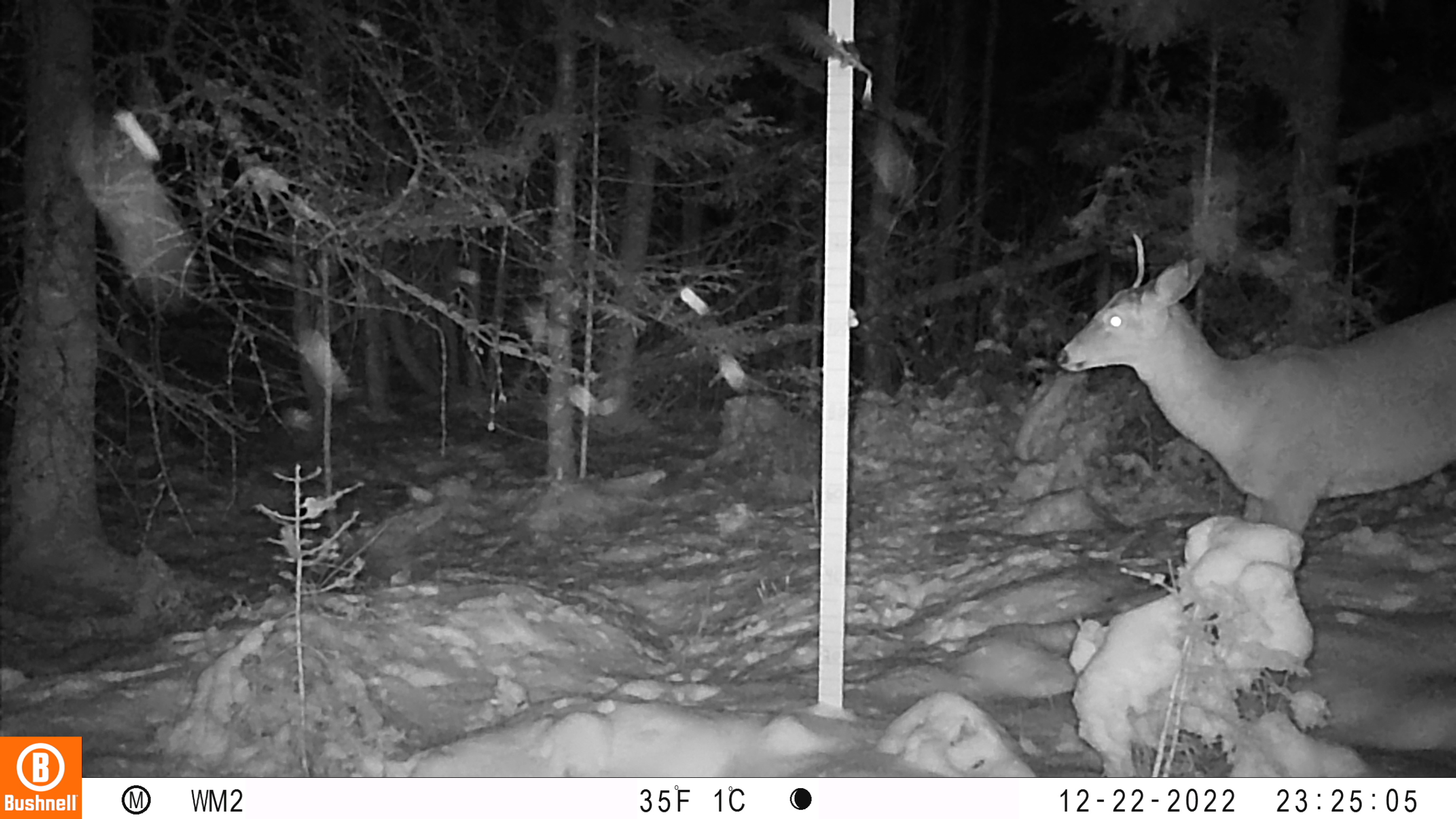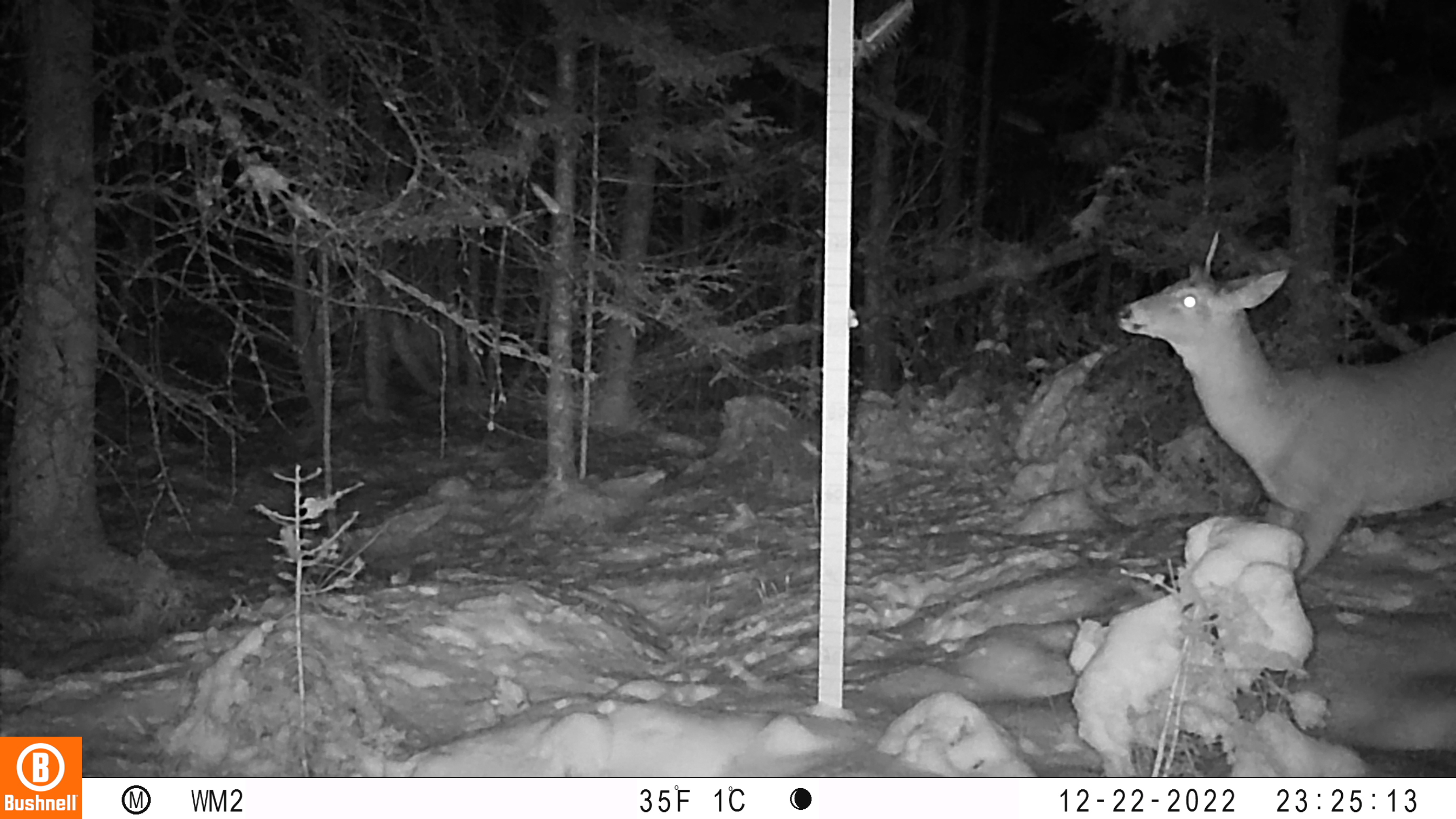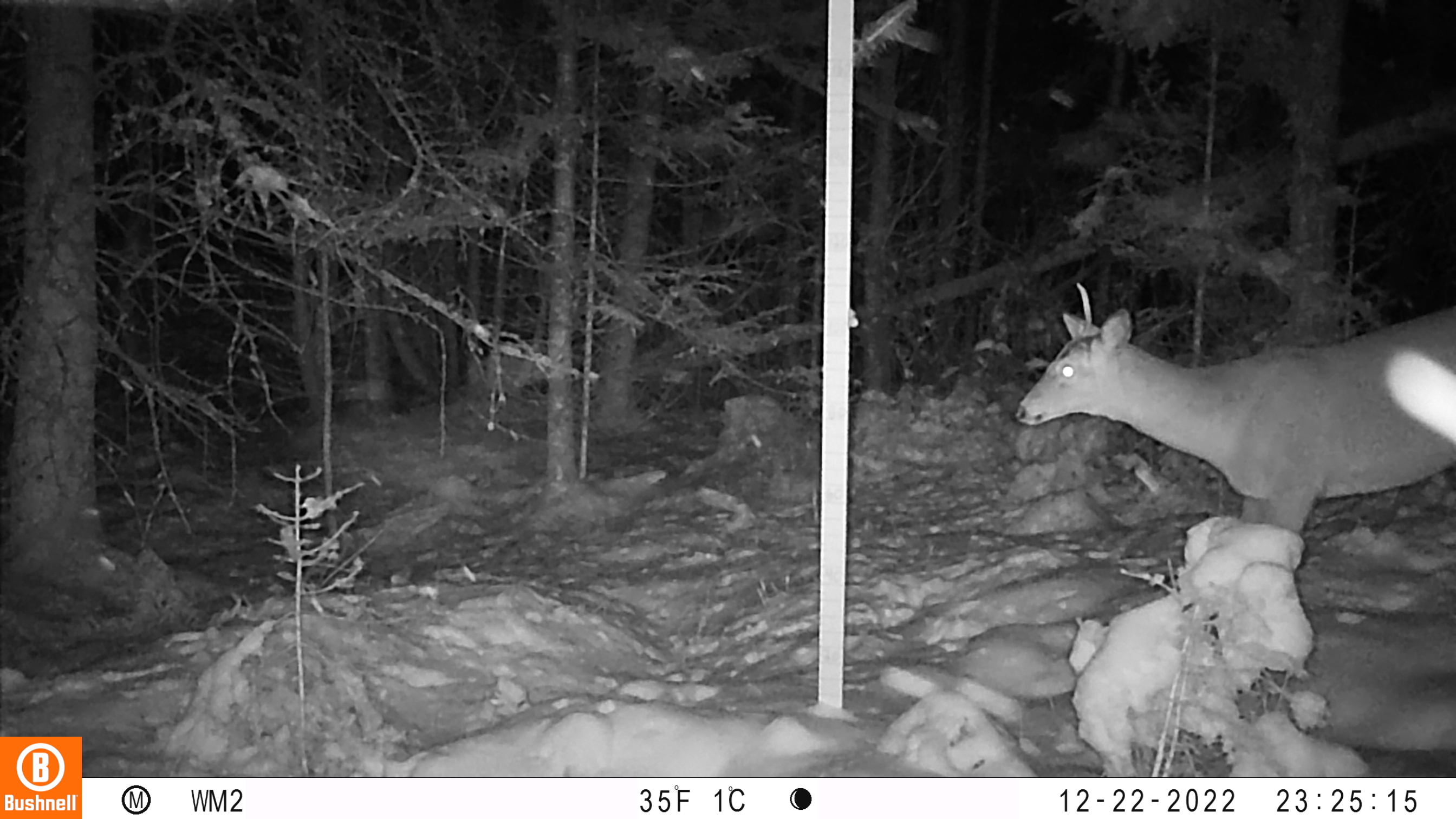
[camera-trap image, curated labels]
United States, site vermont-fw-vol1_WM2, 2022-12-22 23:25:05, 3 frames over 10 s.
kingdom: Animalia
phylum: Chordata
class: Mammalia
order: Artiodactyla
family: Cervidae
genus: Odocoileus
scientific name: Odocoileus virginianus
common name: white-tailed deer